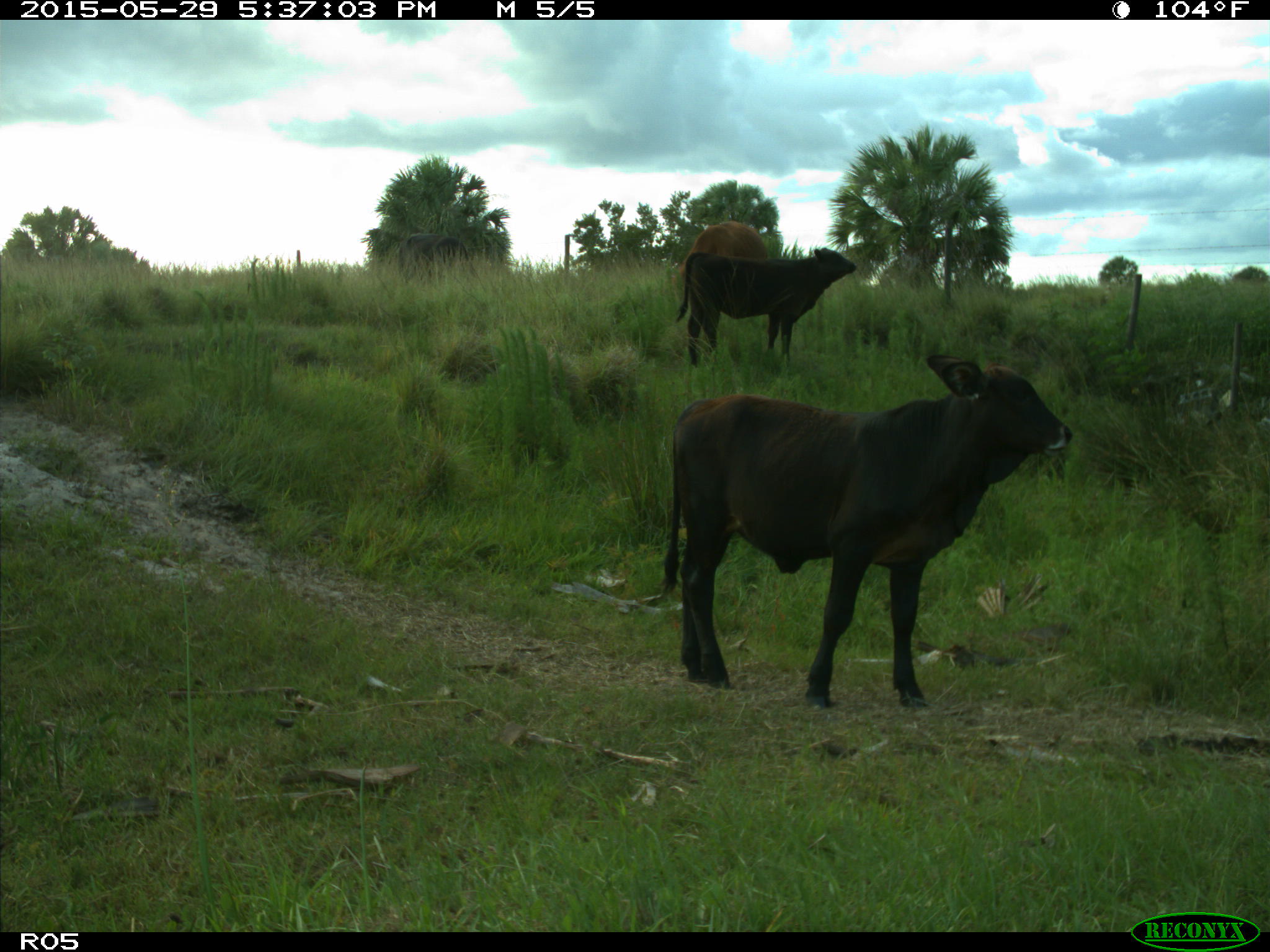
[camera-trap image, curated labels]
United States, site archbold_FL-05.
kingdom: Animalia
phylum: Chordata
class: Mammalia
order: Artiodactyla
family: Bovidae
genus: Bos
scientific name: Bos taurus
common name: domestic cow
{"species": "Bos taurus (domestic cow)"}